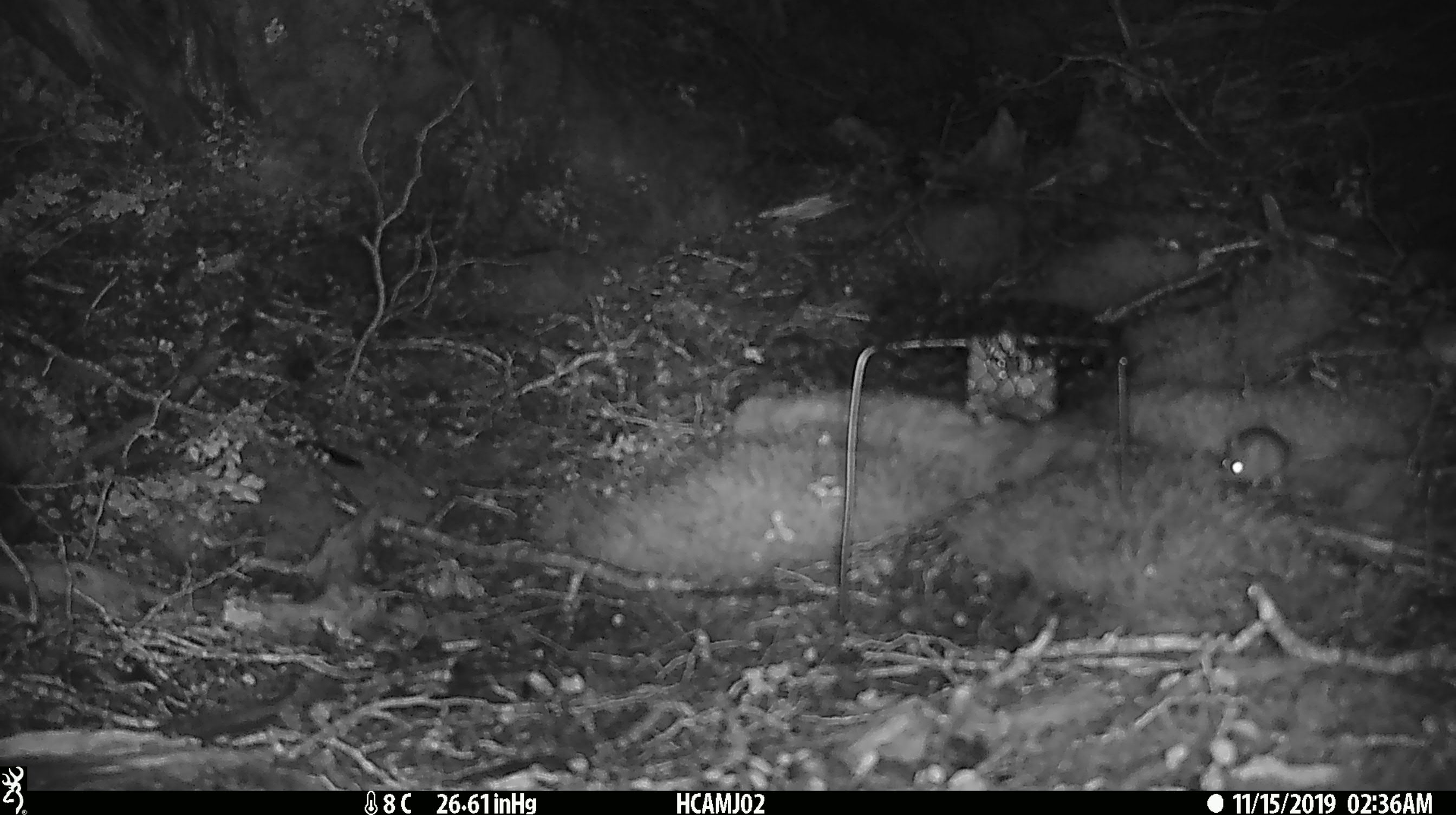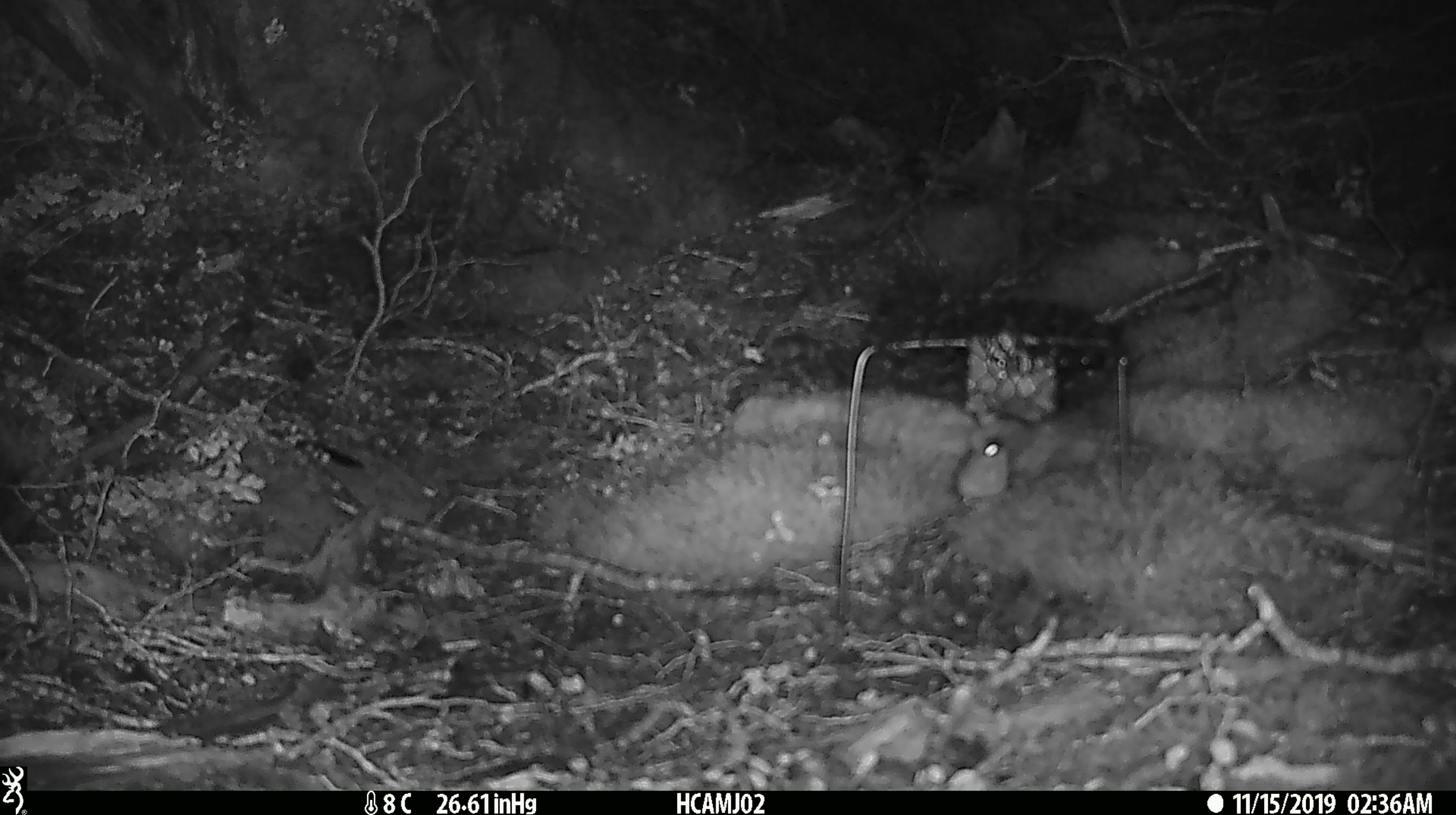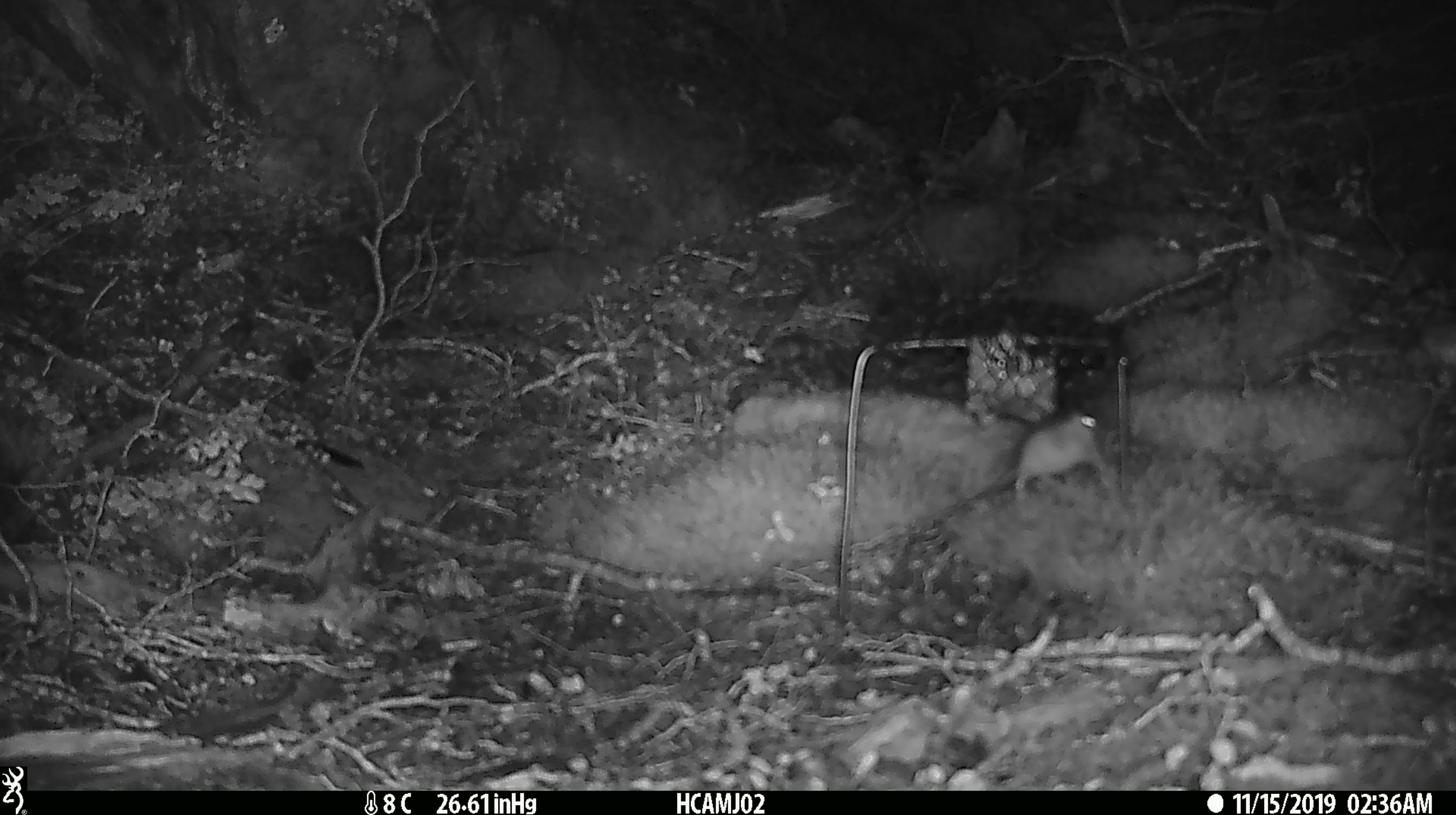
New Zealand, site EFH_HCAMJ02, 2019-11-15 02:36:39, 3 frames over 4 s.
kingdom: Animalia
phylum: Chordata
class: Mammalia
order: Rodentia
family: Muridae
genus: Mus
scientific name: Mus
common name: mouse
Mouse (Mus).